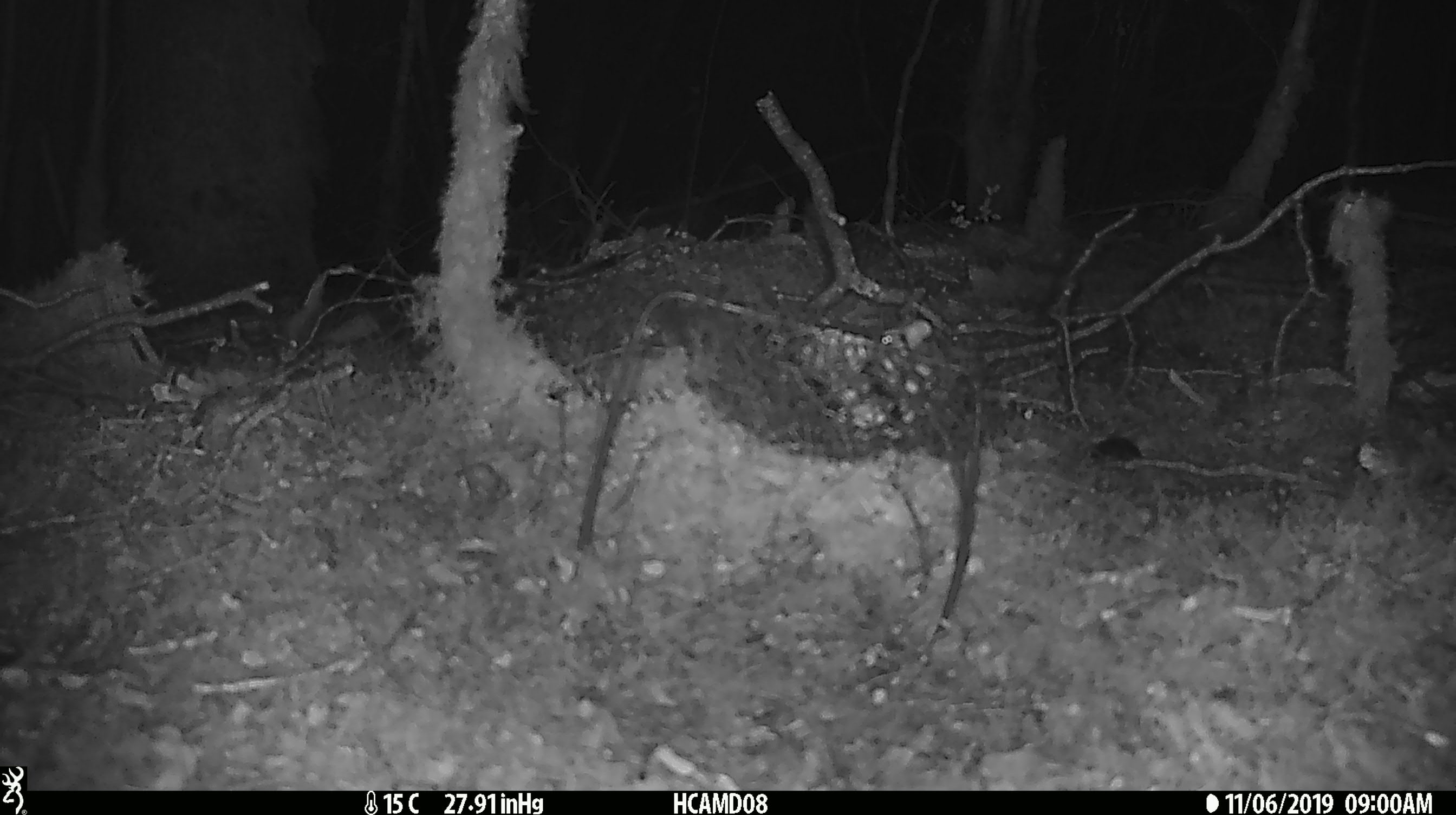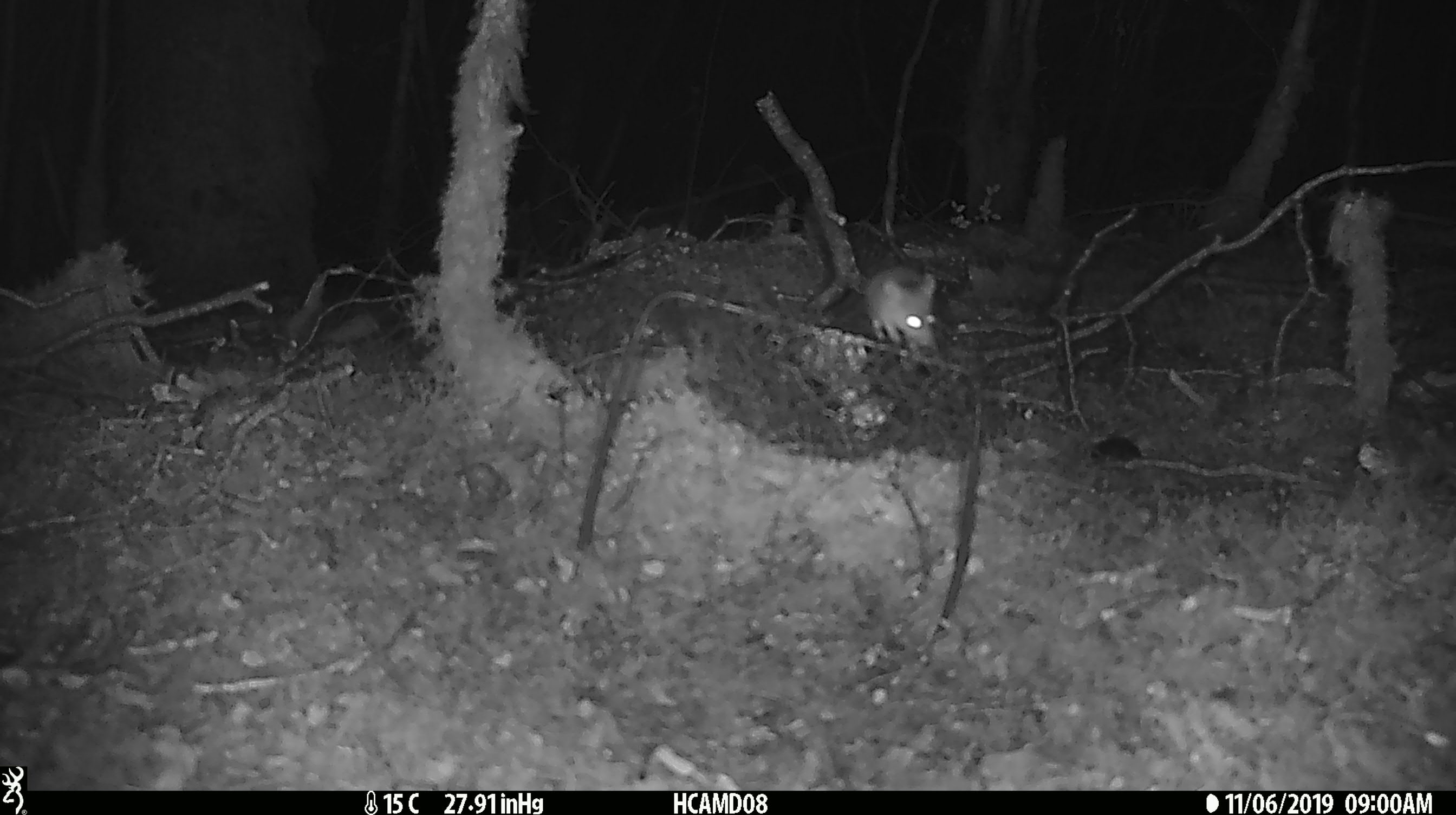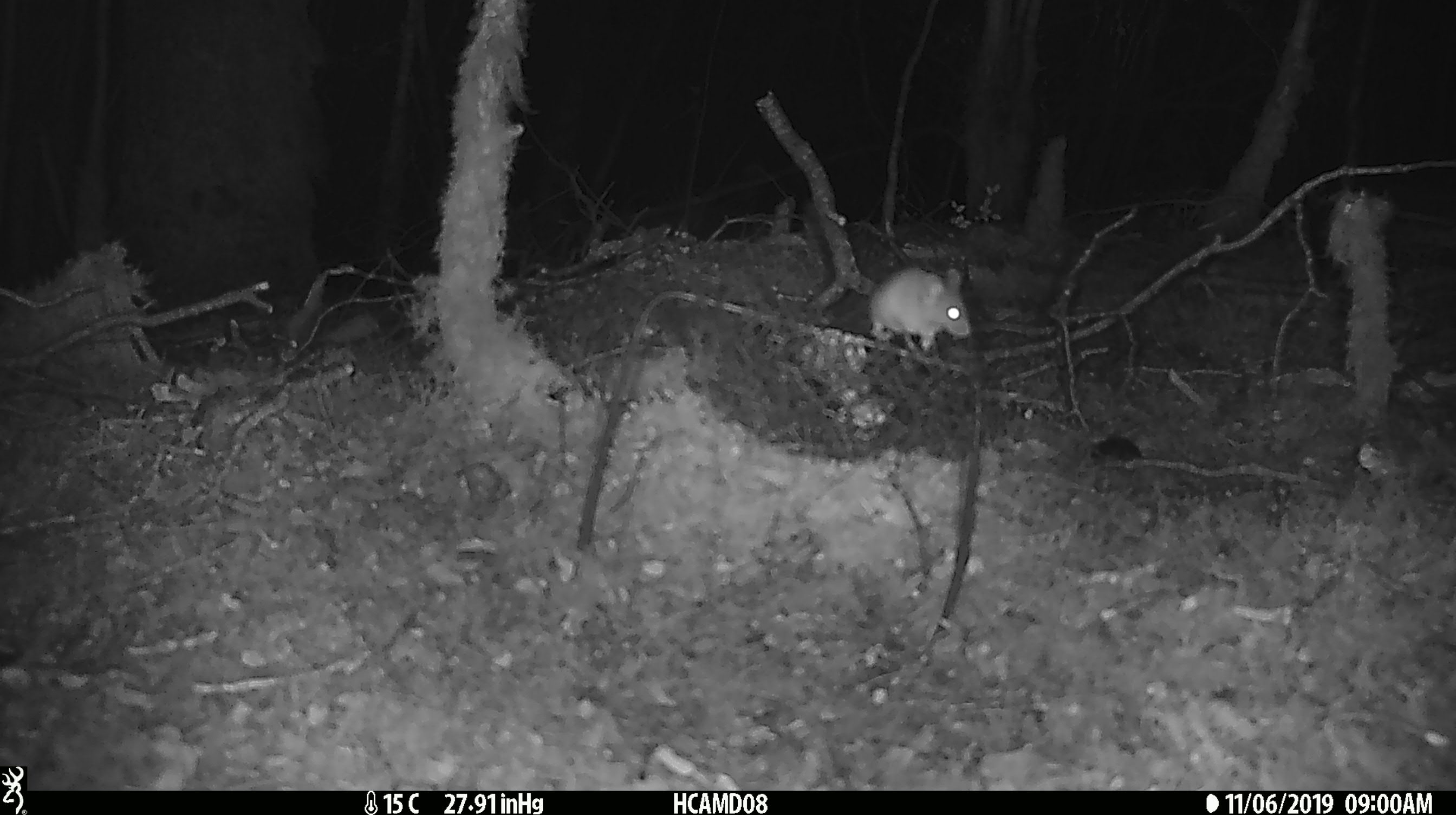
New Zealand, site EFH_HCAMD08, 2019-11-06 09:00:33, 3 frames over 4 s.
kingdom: Animalia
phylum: Chordata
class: Mammalia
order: Rodentia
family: Muridae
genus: Mus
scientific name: Mus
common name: mouse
Mouse (Mus).